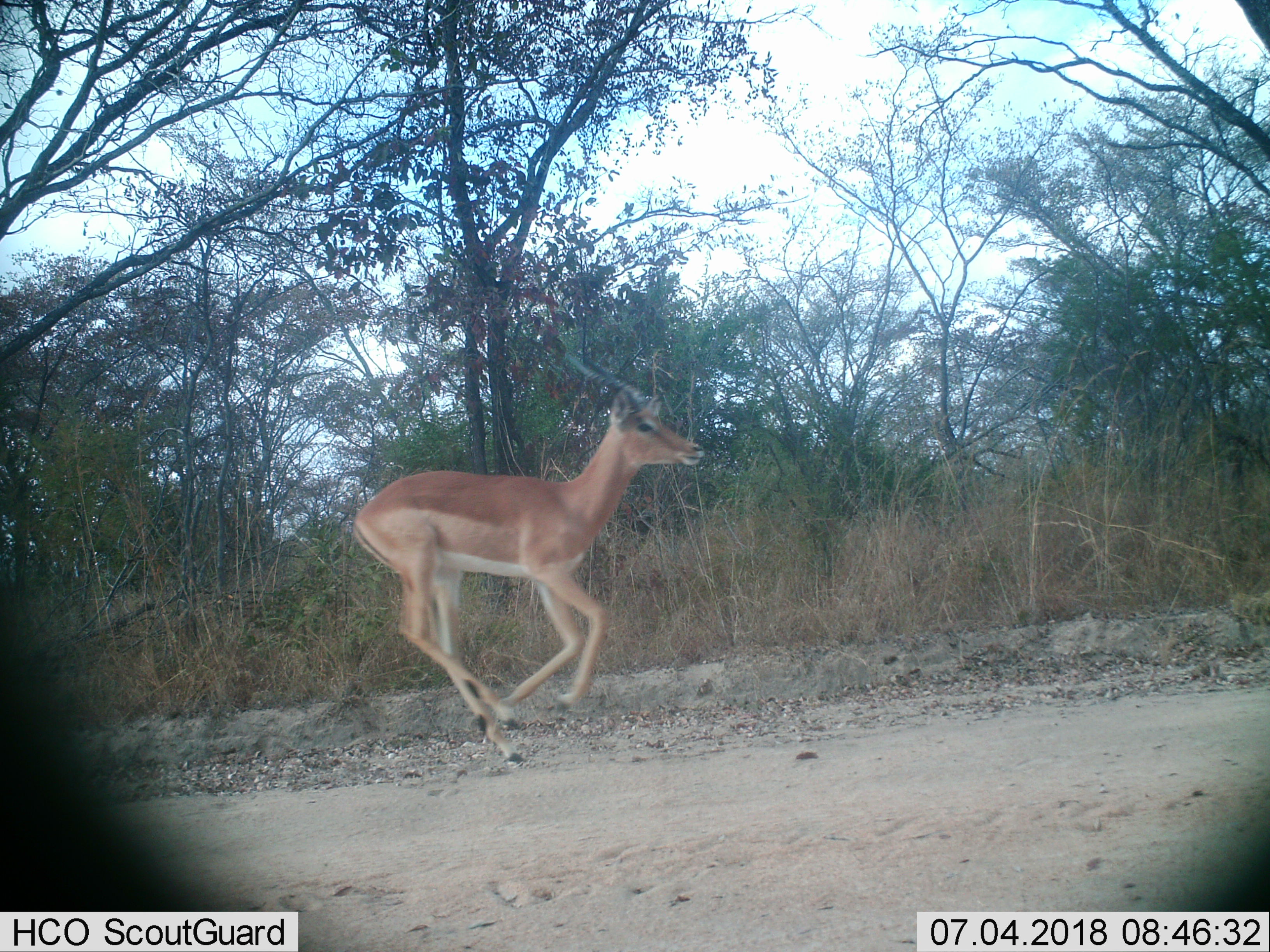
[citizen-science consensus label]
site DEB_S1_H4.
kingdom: Animalia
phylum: Chordata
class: Mammalia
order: Artiodactyla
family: Bovidae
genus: Aepyceros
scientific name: Aepyceros melampus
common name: impala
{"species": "impala (Aepyceros melampus)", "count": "1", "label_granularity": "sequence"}